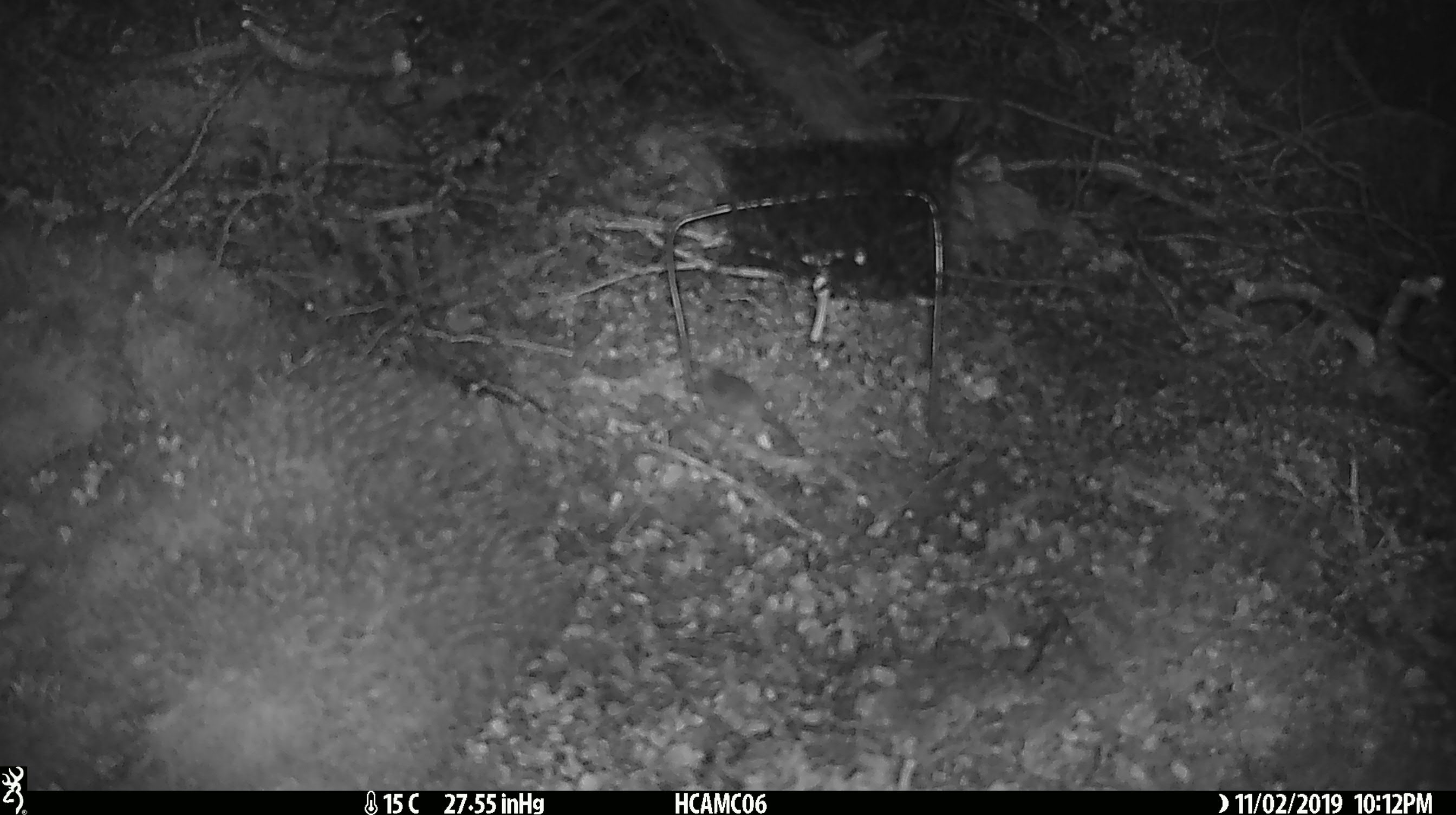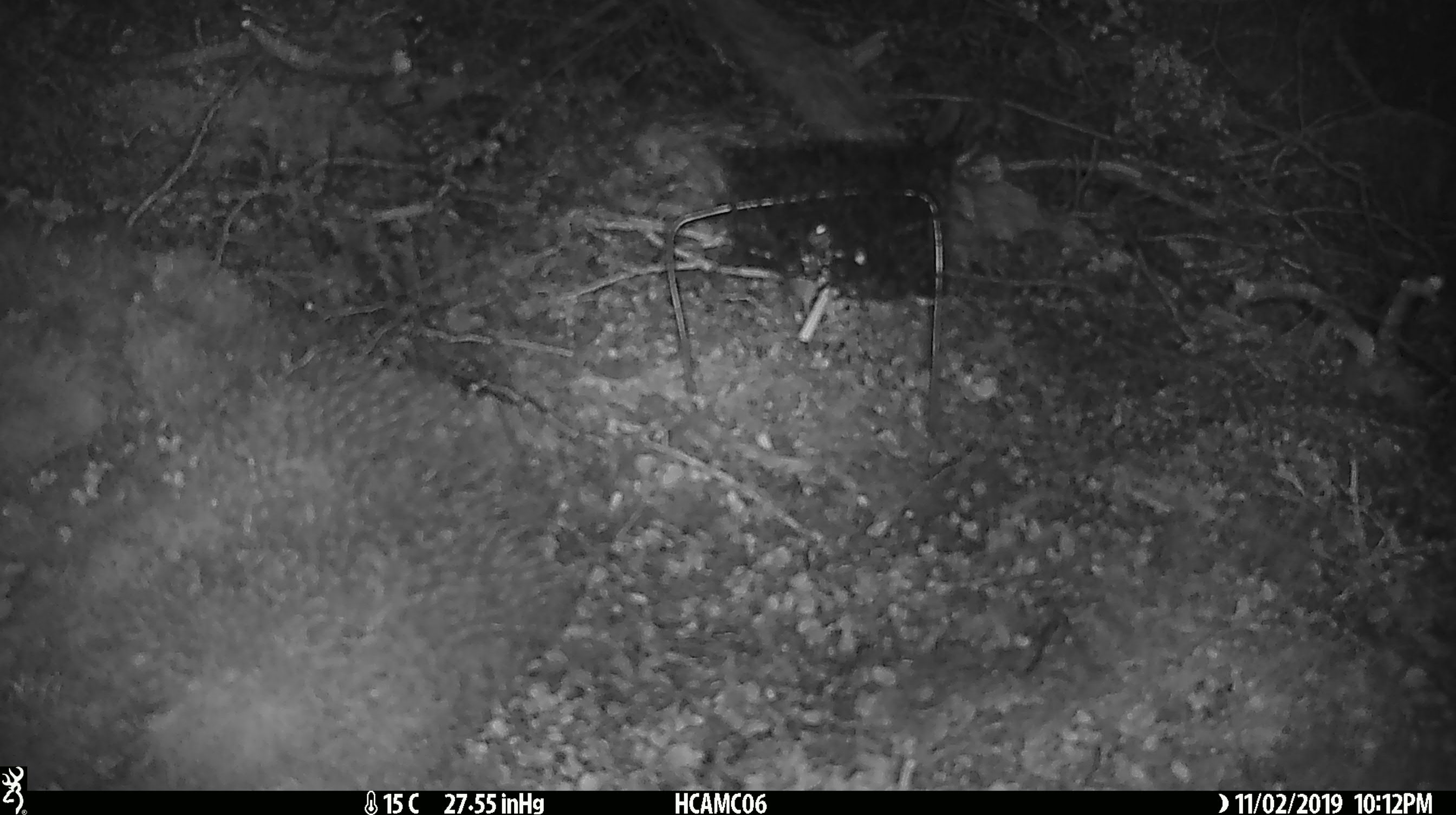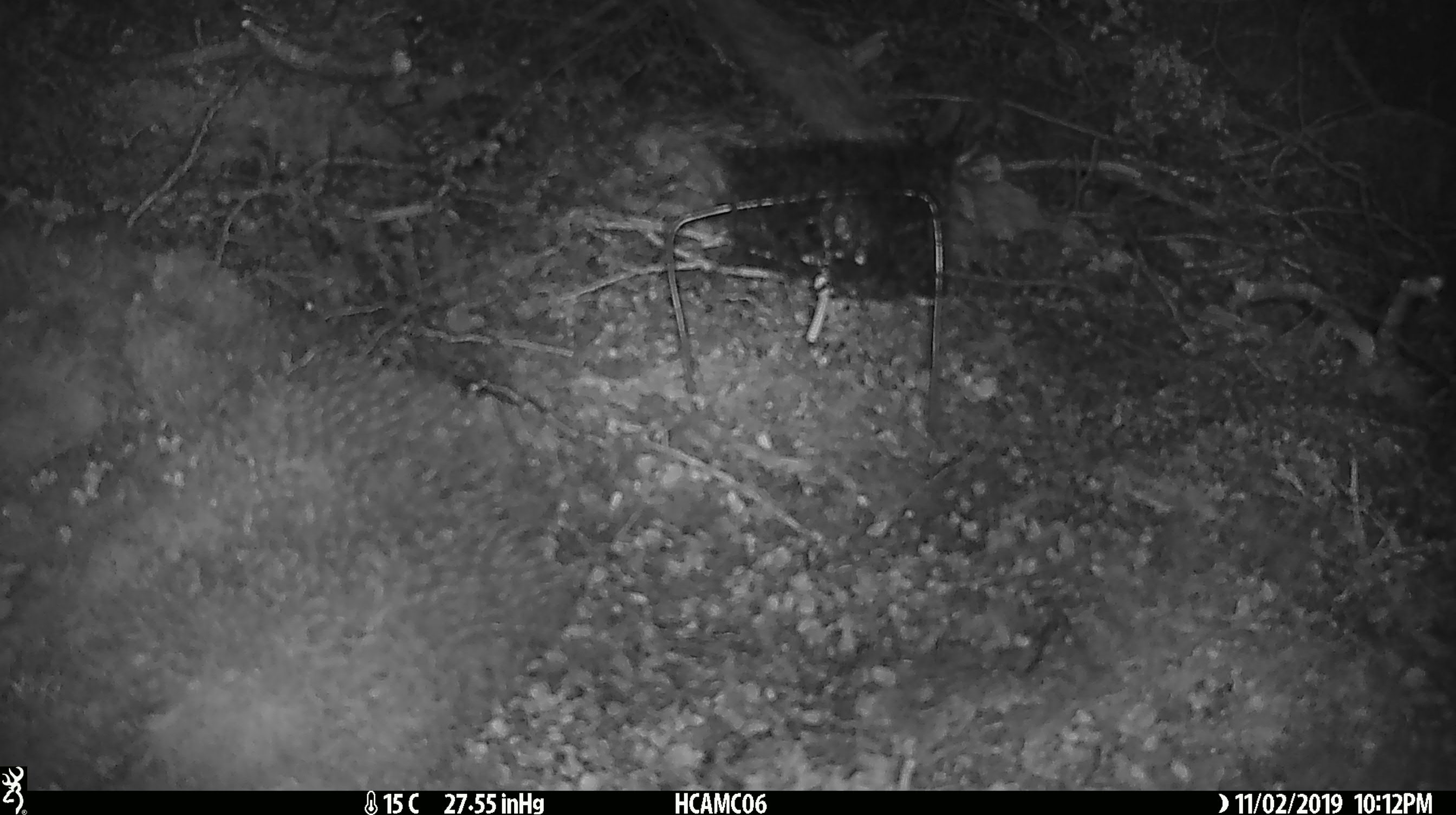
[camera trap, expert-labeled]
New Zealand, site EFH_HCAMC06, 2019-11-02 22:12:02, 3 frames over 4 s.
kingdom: Animalia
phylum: Chordata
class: Mammalia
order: Rodentia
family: Muridae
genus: Mus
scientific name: Mus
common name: mouse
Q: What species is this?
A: Mouse (Mus).